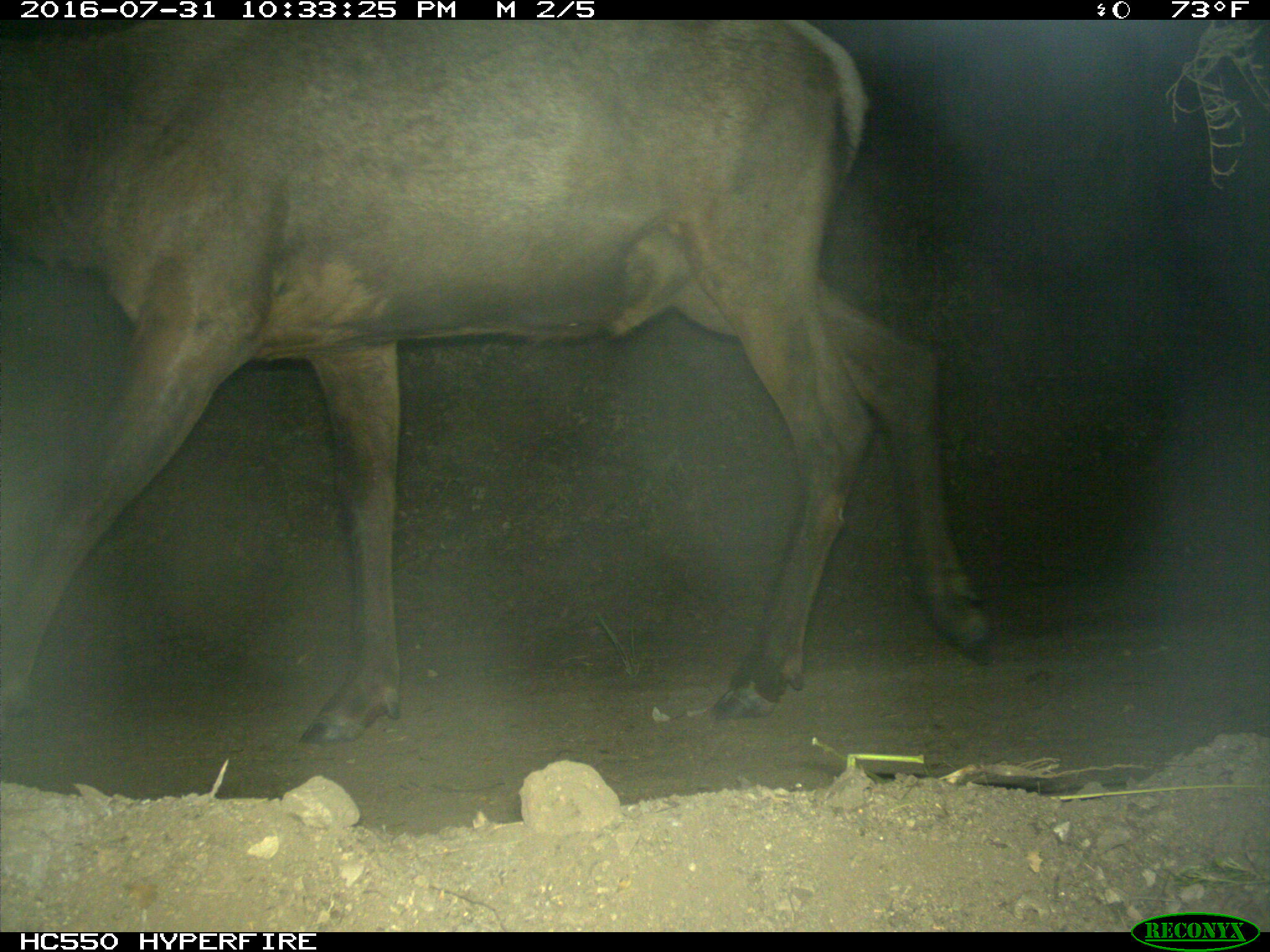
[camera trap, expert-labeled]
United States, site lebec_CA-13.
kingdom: Animalia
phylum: Chordata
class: Mammalia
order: Artiodactyla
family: Cervidae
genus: Cervus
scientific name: Cervus canadensis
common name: elk